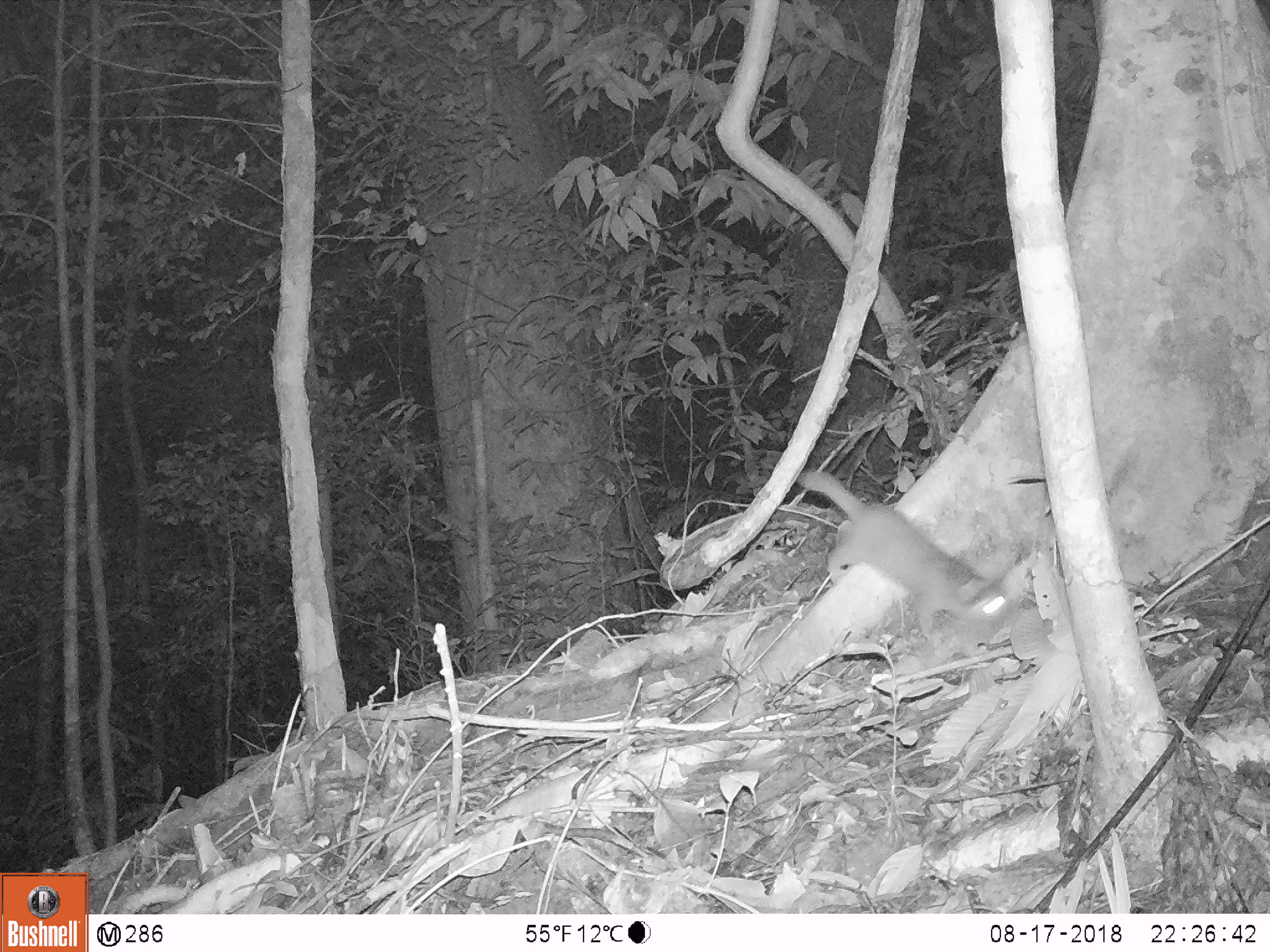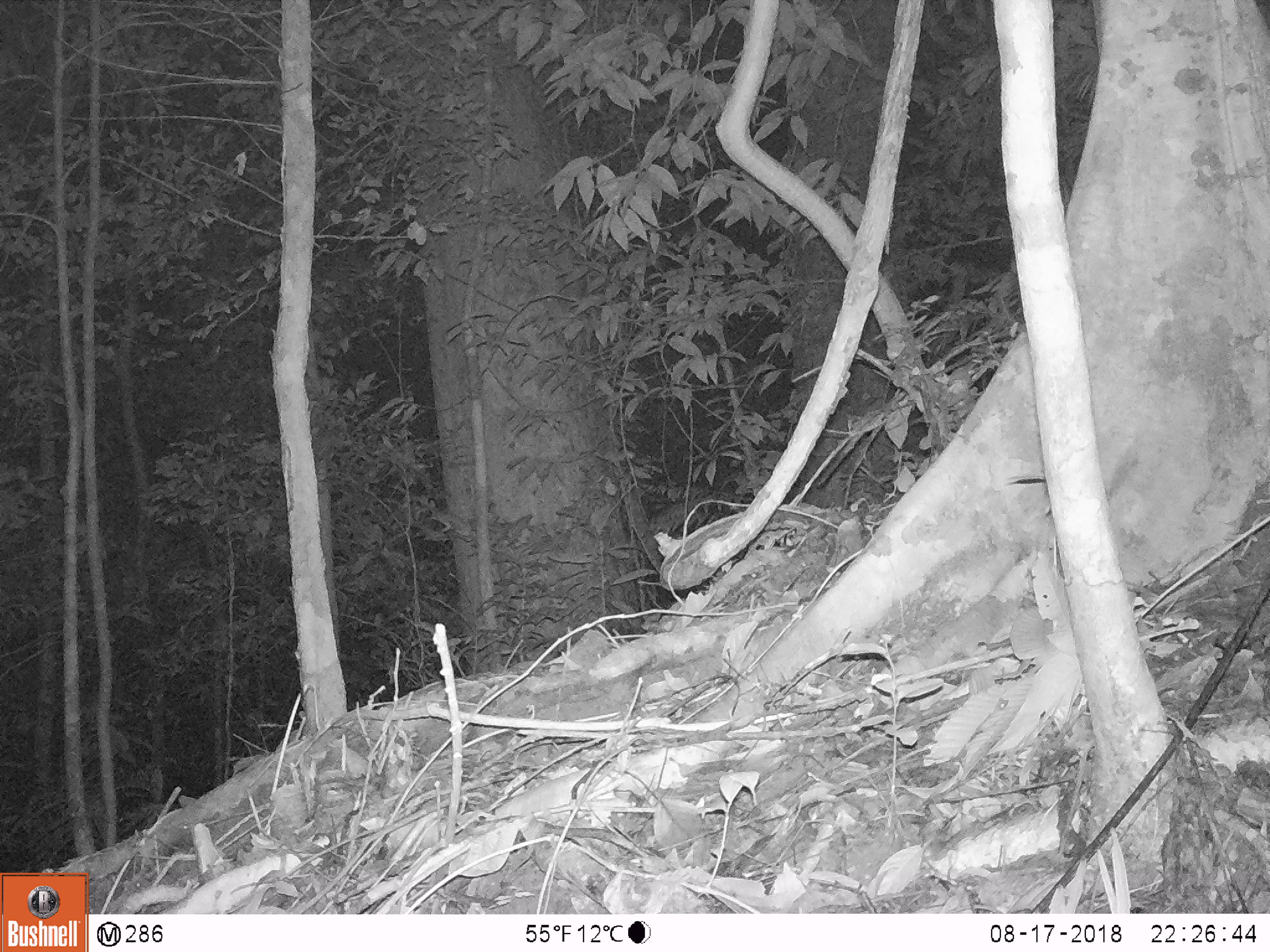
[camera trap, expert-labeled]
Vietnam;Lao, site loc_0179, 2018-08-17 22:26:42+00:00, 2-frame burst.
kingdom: Animalia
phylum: Chordata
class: Mammalia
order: Carnivora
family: Mustelidae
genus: Melogale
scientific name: Melogale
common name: ferret badger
Ferret badger (Melogale). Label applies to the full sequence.